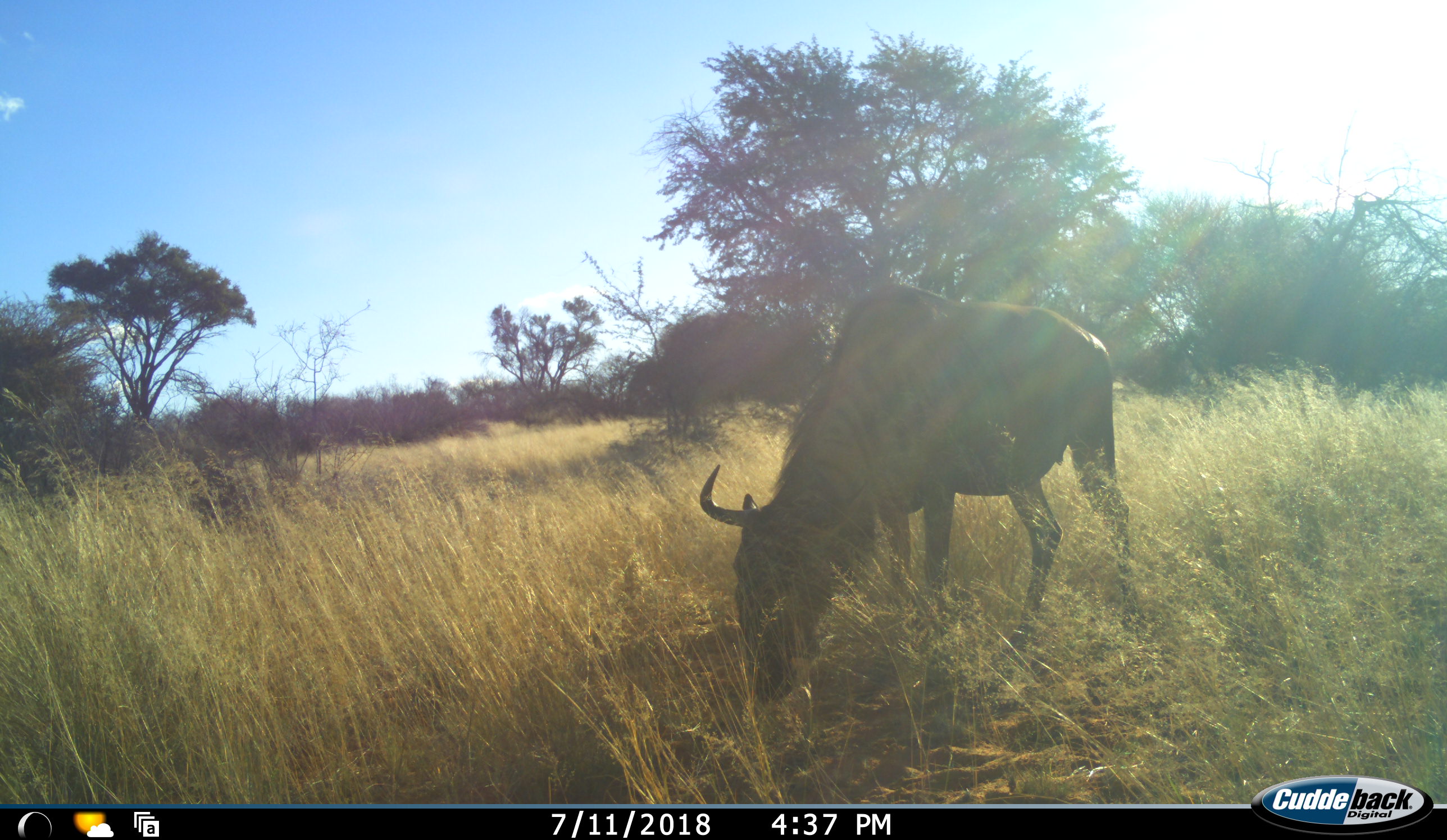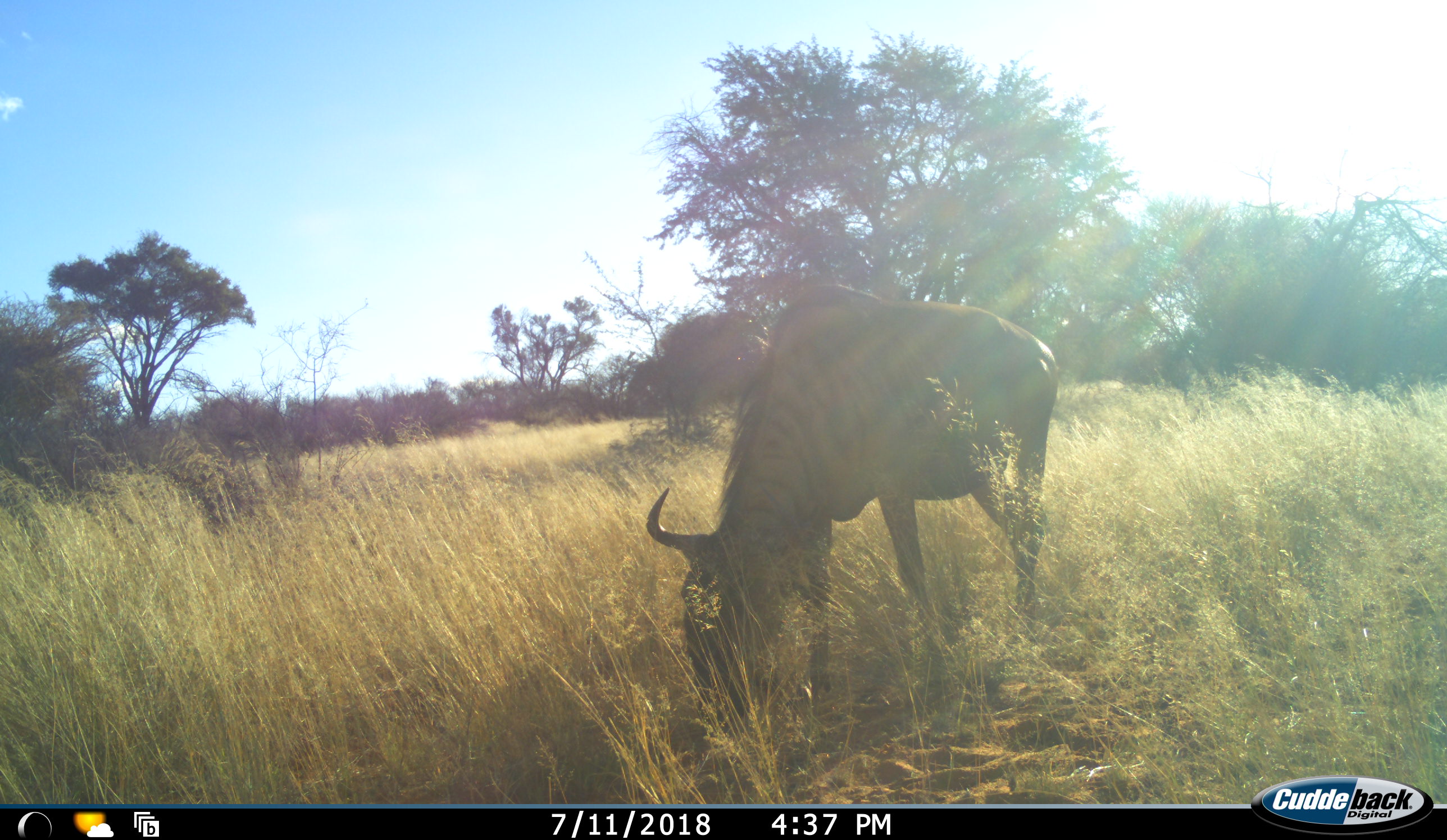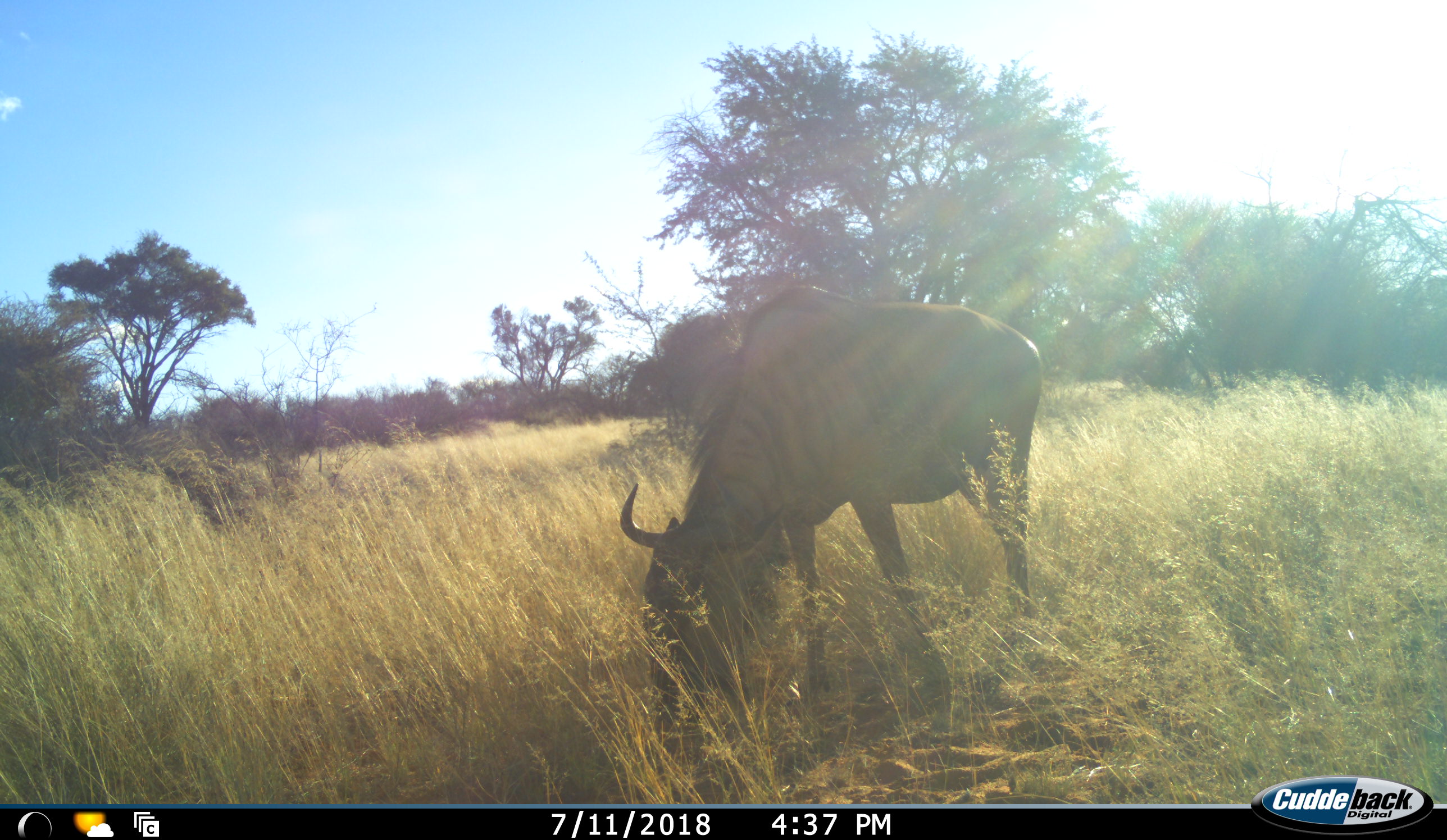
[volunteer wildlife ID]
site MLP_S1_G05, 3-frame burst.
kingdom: Animalia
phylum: Chordata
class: Mammalia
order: Artiodactyla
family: Bovidae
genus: Connochaetes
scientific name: Connochaetes taurinus taurinus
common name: blue wildebeest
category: wildebeestblue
Wildebeestblue (blue wildebeest) (Connochaetes taurinus taurinus), count 1. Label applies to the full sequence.